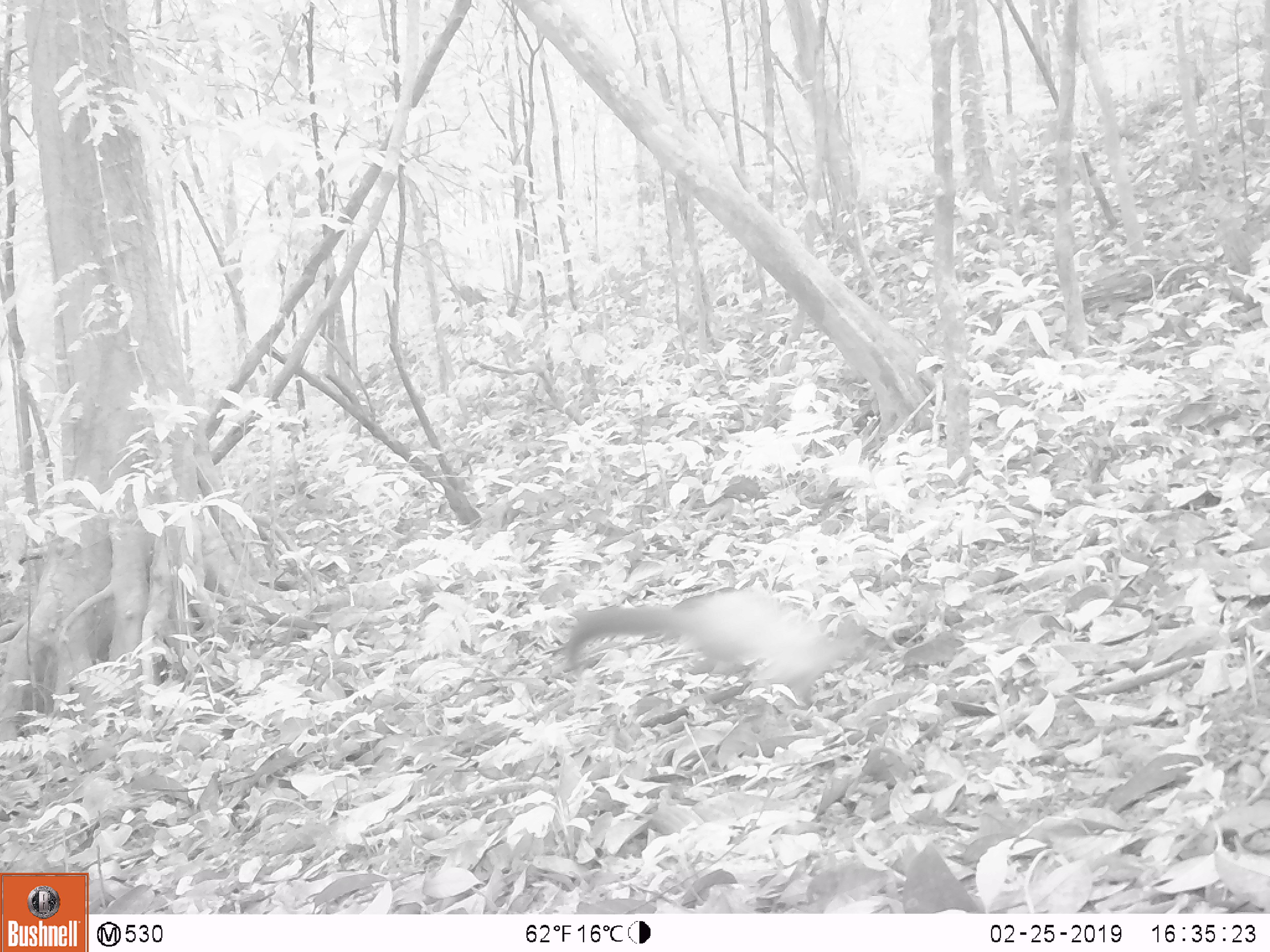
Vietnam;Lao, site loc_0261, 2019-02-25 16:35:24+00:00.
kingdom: Animalia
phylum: Chordata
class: Aves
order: Galliformes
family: Phasianidae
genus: Lophura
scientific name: Lophura nycthemera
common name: silver pheasant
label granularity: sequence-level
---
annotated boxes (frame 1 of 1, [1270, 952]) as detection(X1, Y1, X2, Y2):
silver pheasant: detection(567, 594, 867, 711)